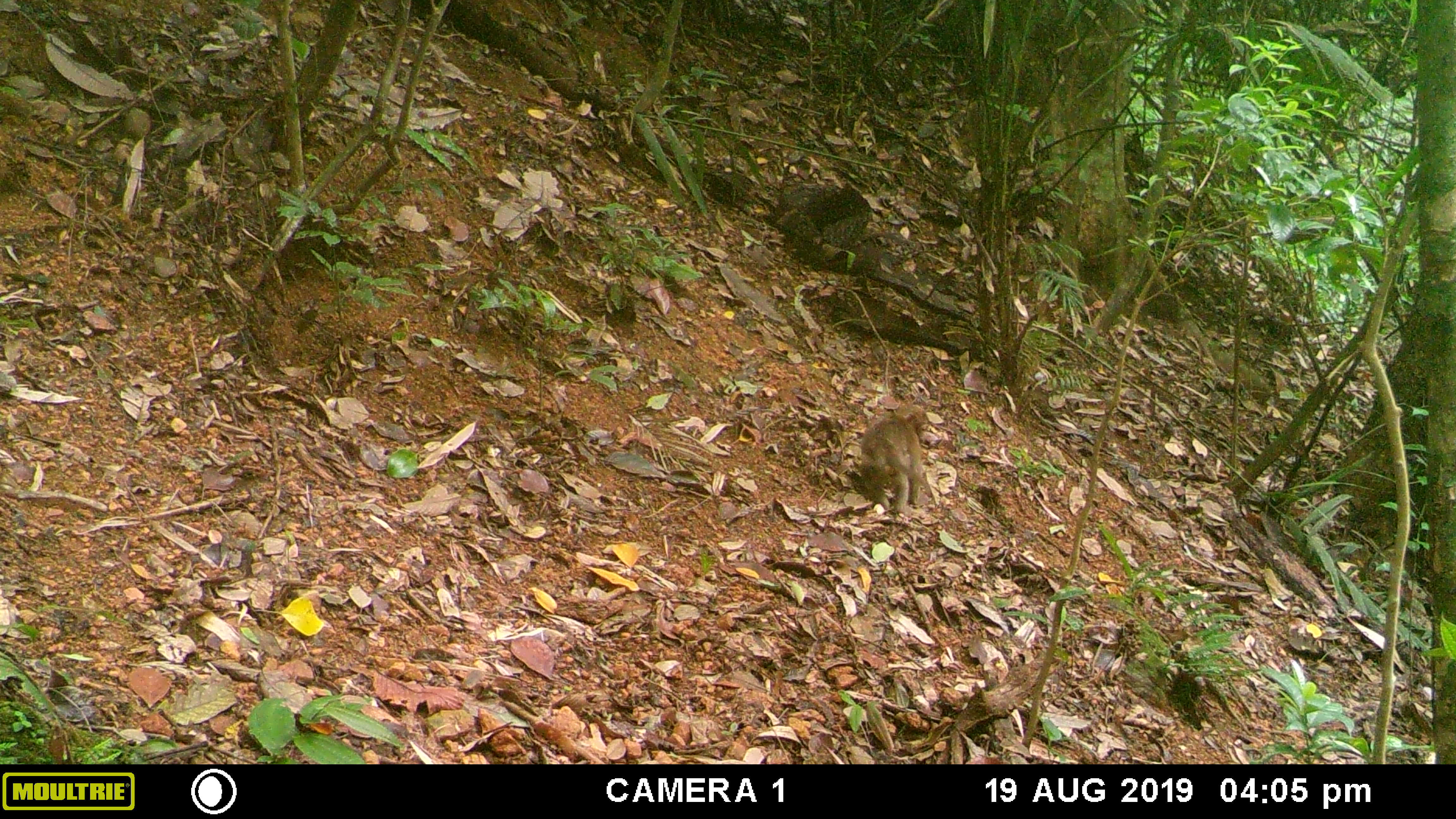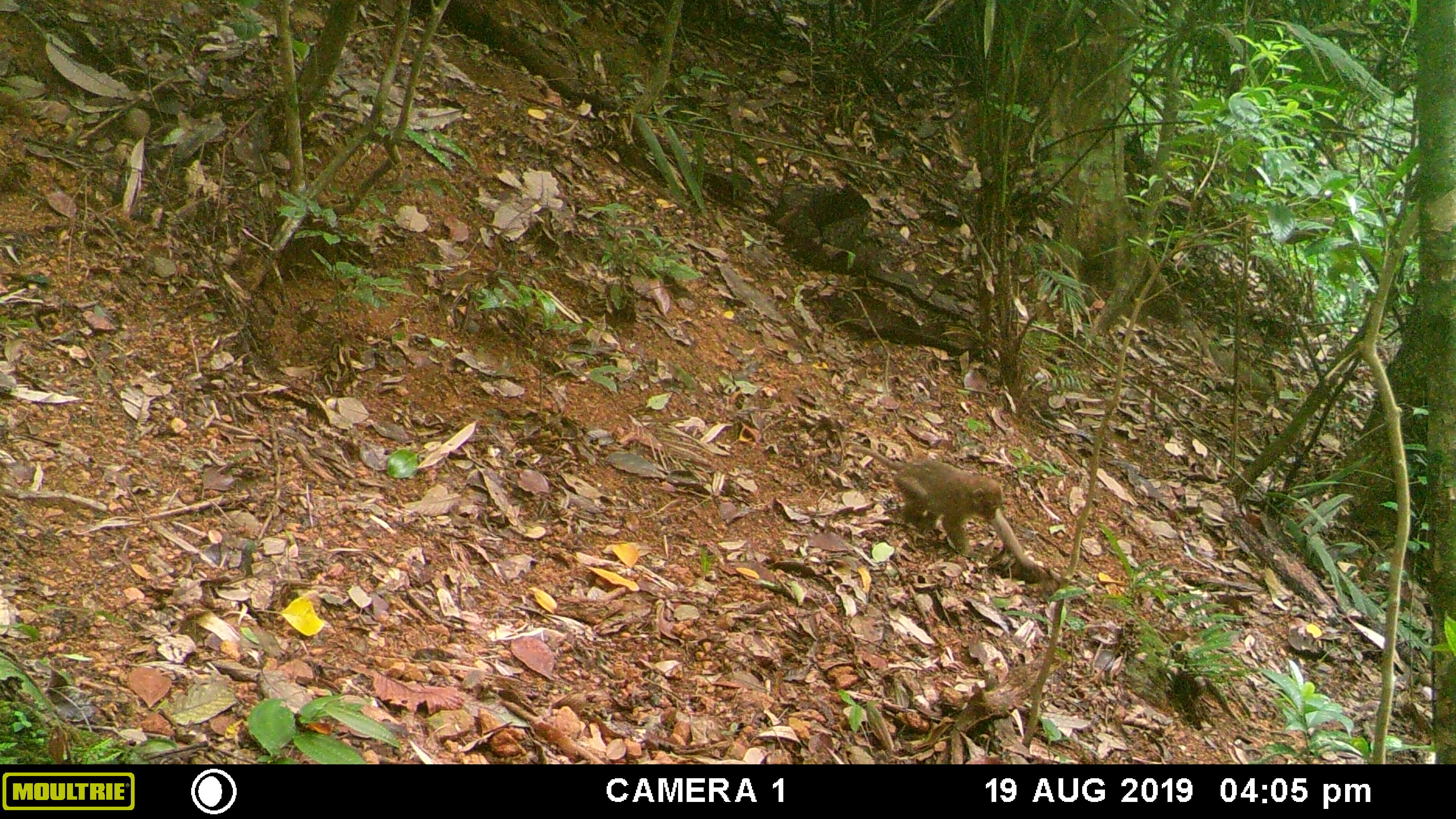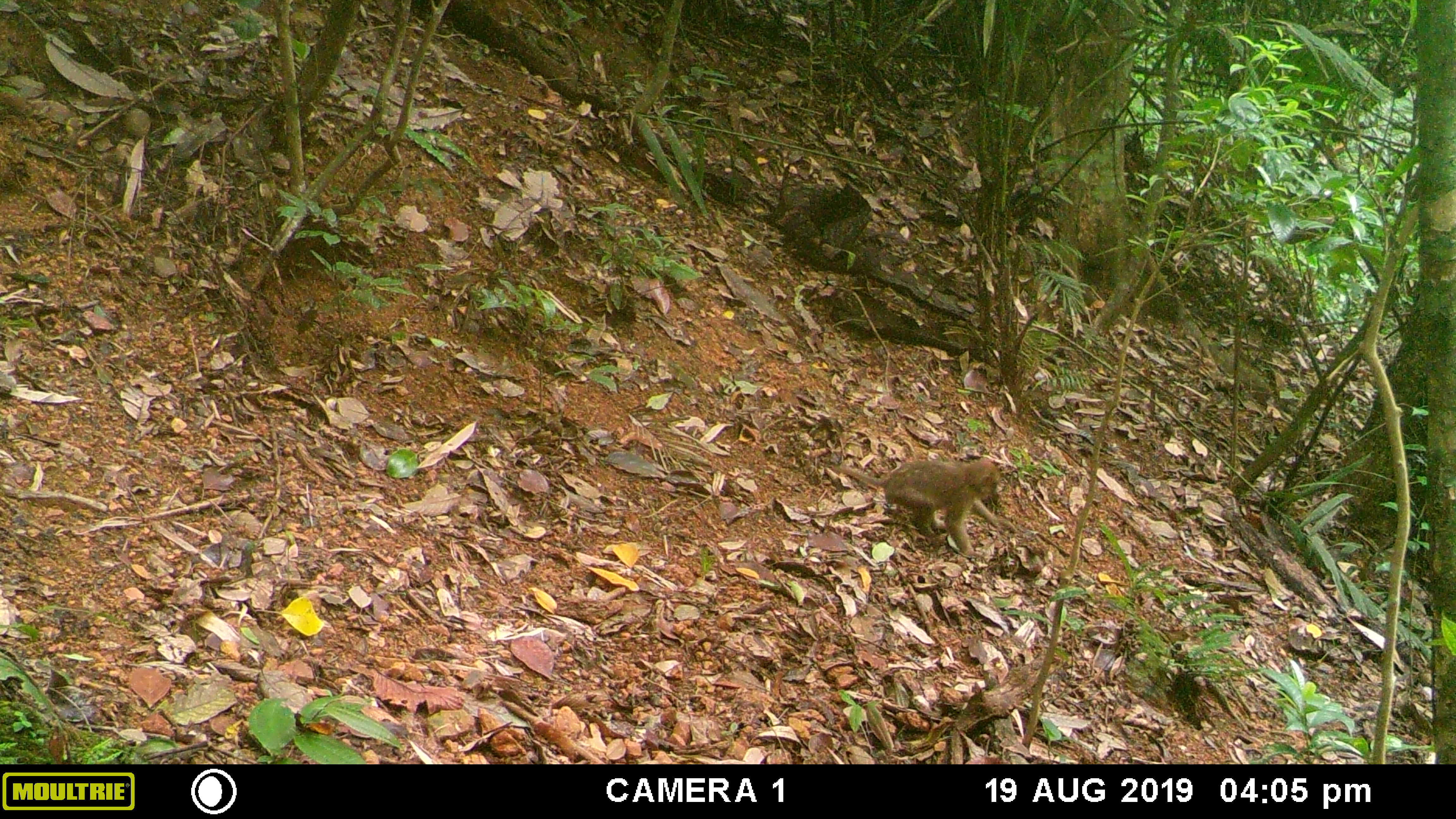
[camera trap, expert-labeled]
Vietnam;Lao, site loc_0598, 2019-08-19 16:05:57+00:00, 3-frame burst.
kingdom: Animalia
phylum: Chordata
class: Mammalia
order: Primates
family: Cercopithecidae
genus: Macaca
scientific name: Macaca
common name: macaques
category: assam or rhesus macaque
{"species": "assam or rhesus macaque (macaques) (Macaca)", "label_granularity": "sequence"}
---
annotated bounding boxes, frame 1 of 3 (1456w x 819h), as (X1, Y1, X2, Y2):
assam or rhesus macaque: (850, 408, 932, 514)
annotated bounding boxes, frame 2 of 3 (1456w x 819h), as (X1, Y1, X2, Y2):
assam or rhesus macaque: (851, 446, 1043, 569)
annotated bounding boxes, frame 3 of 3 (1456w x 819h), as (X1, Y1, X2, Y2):
assam or rhesus macaque: (834, 460, 1002, 556)